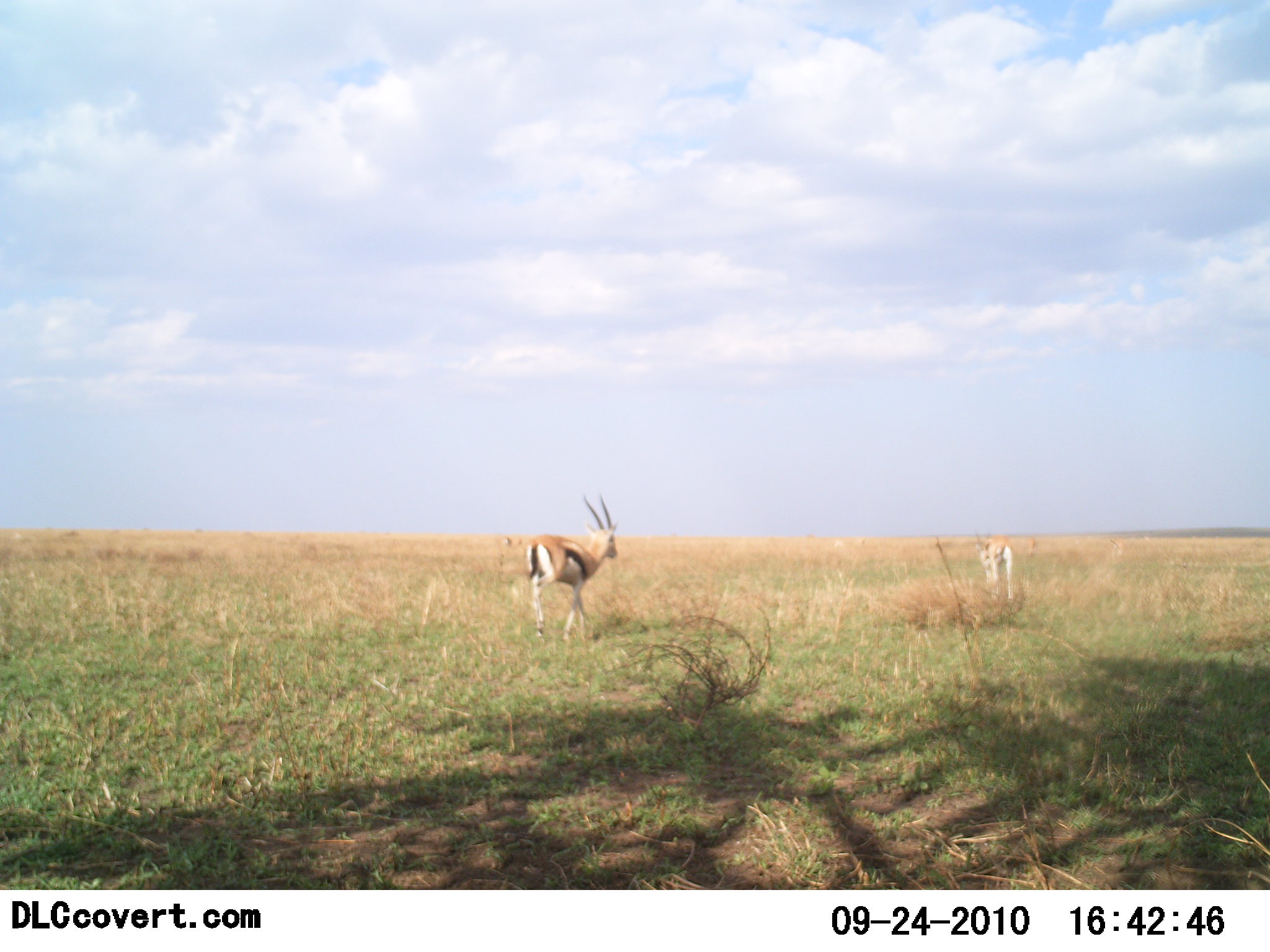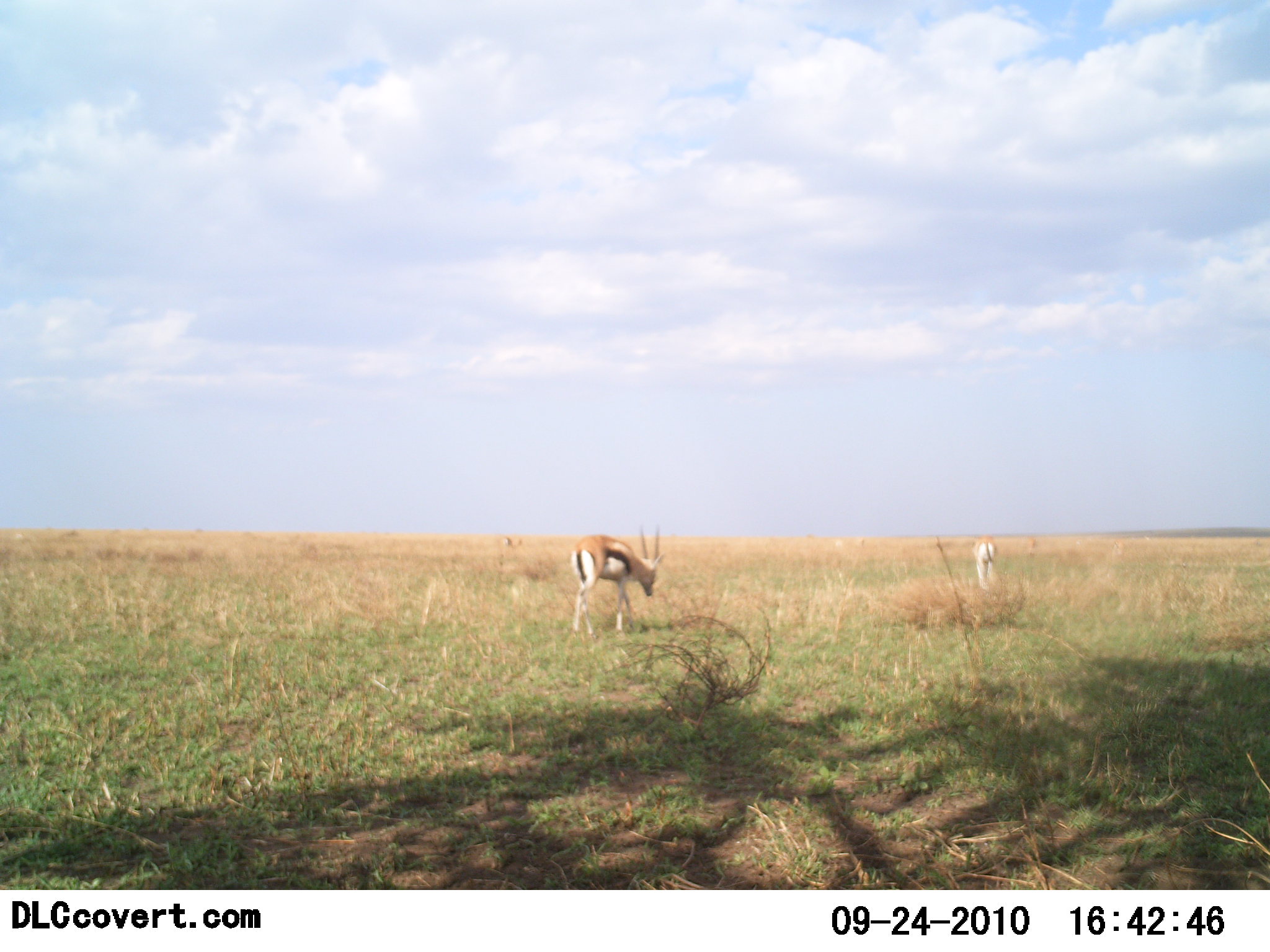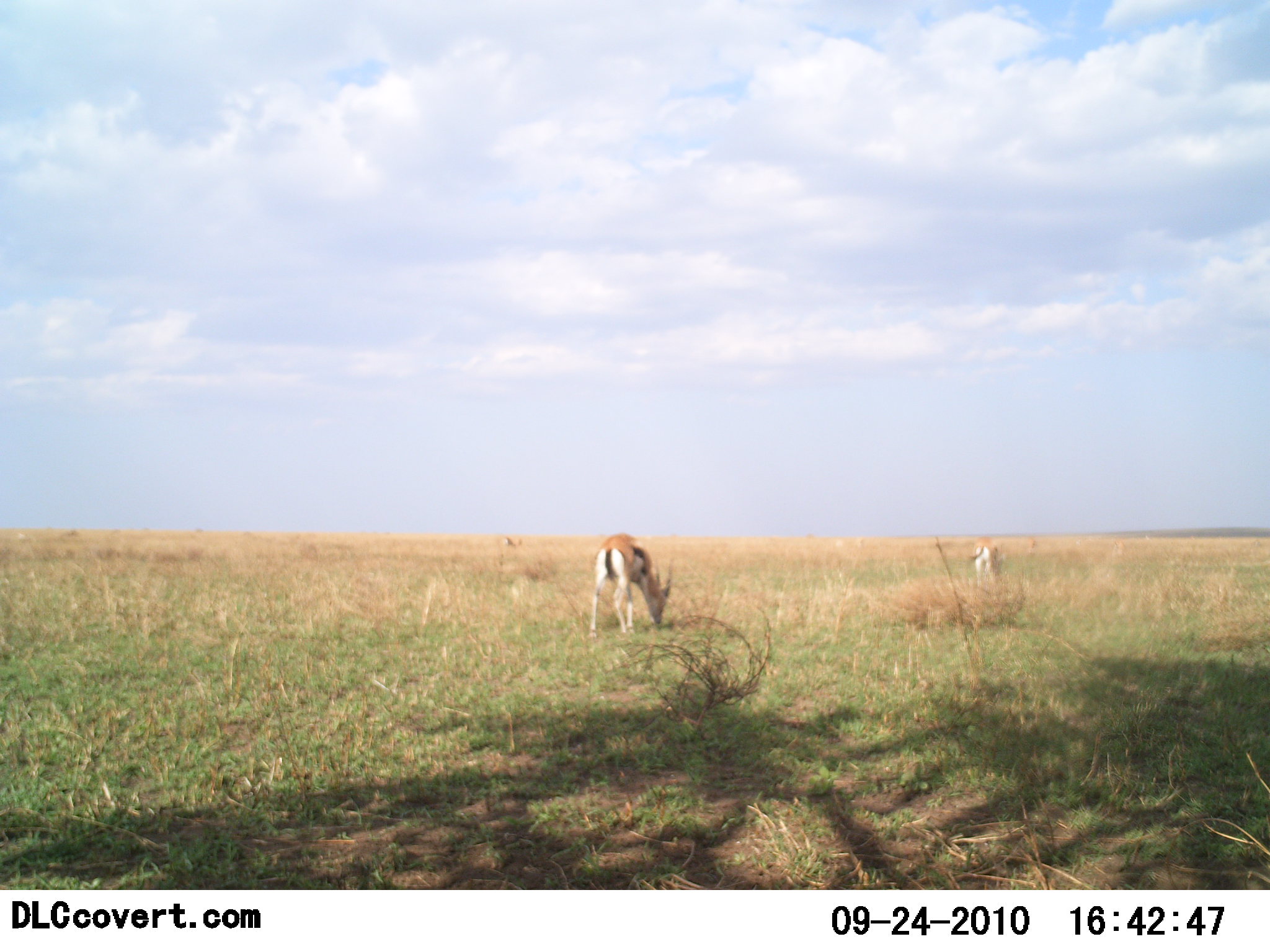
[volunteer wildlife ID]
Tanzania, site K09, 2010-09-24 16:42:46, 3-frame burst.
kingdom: Animalia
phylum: Chordata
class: Mammalia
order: Artiodactyla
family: Bovidae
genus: Eudorcas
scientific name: Eudorcas thomsonii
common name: thomson's gazelle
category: gazellethomsons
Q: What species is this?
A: Gazellethomsons (thomson's gazelle) (Eudorcas thomsonii).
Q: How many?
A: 2.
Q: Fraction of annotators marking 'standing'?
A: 15%.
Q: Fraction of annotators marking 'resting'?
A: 0%.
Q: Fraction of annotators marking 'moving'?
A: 77%.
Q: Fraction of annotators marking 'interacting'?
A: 0%.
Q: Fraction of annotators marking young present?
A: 0%.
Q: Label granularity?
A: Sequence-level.